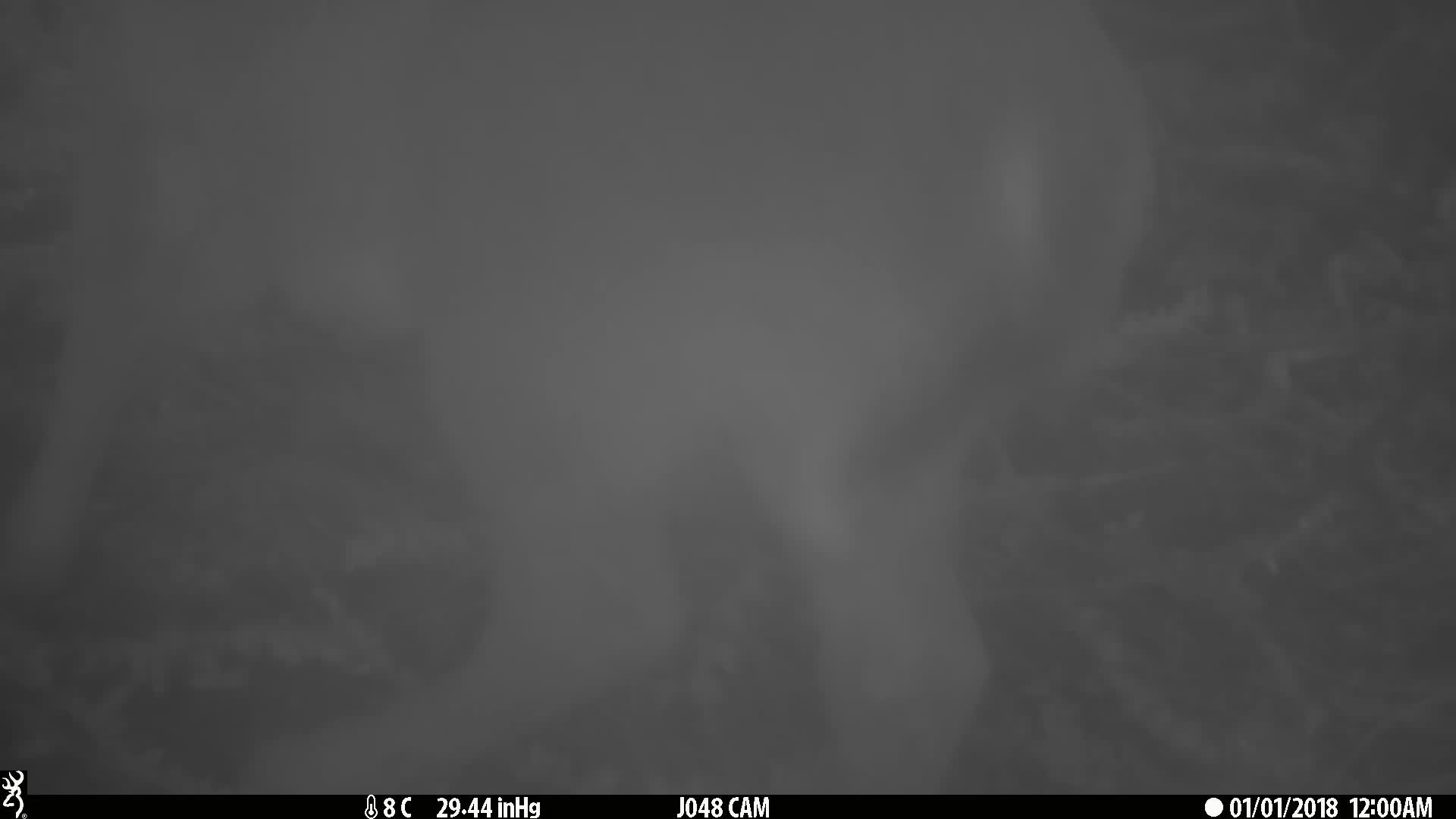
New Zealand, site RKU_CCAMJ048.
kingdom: Animalia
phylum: Chordata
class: Mammalia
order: Artiodactyla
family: Cervidae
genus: Odocoileus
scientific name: Odocoileus virginianus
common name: white-tailed deer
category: white tailed deer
White tailed deer (white-tailed deer) (Odocoileus virginianus).